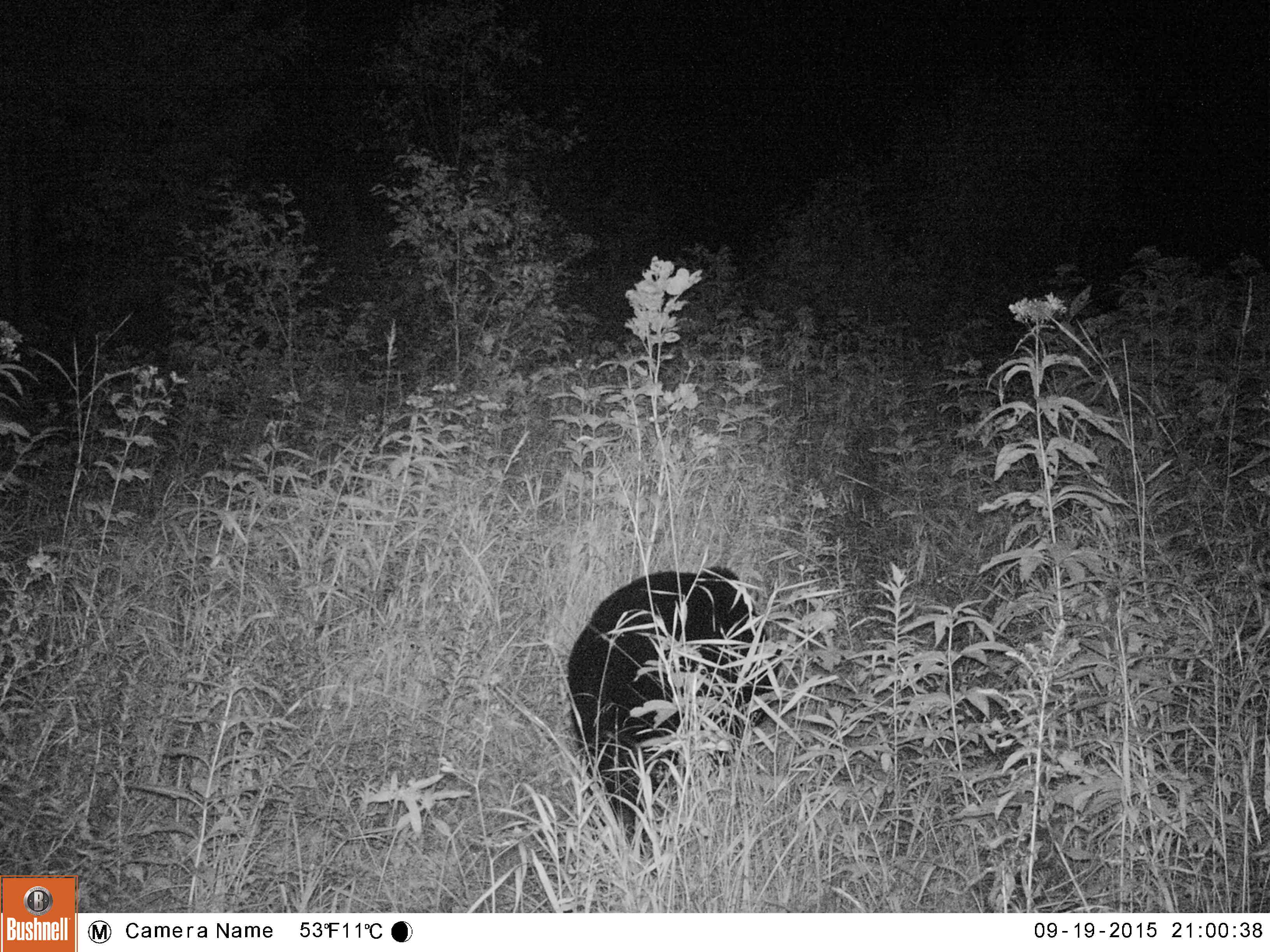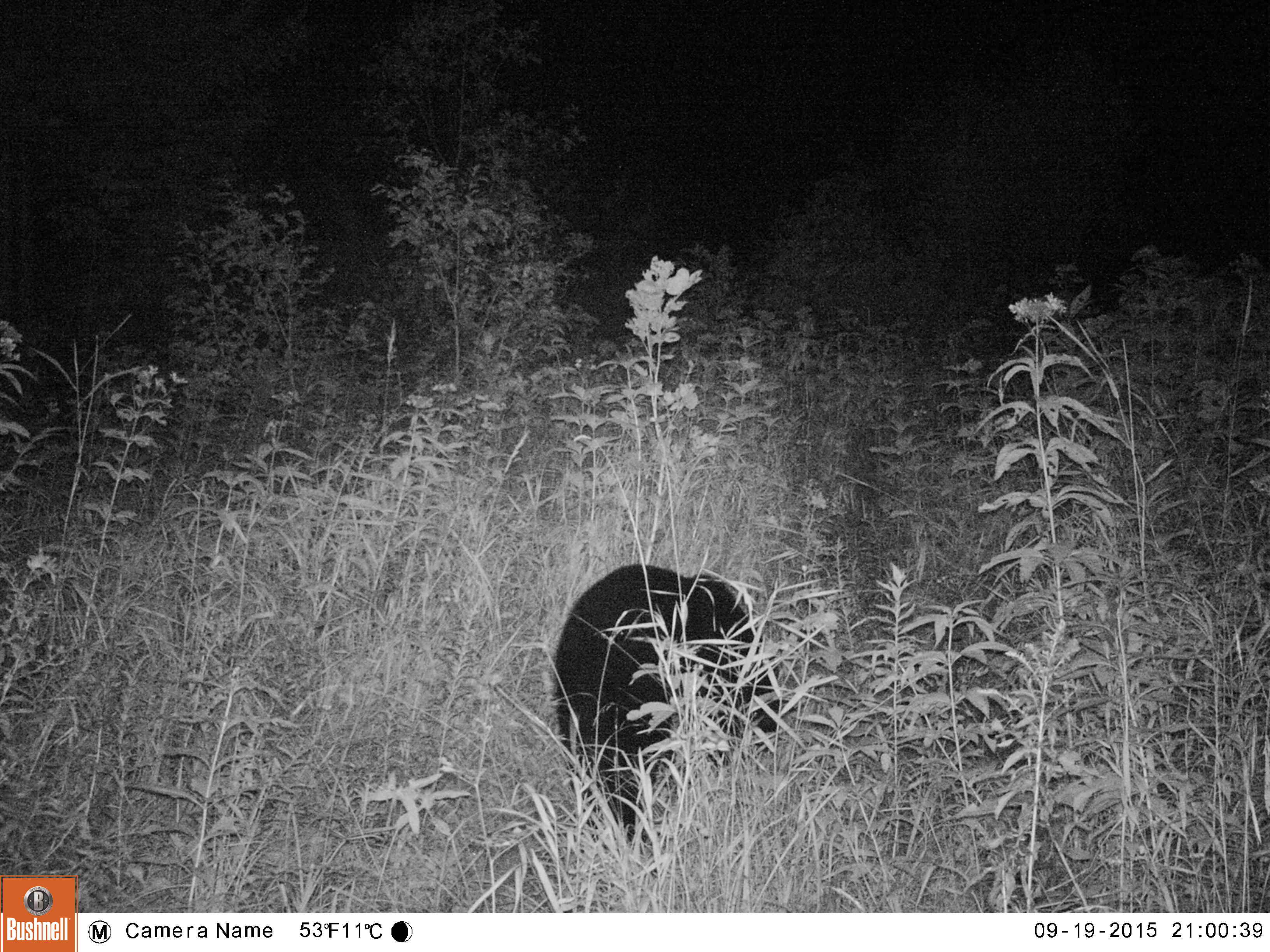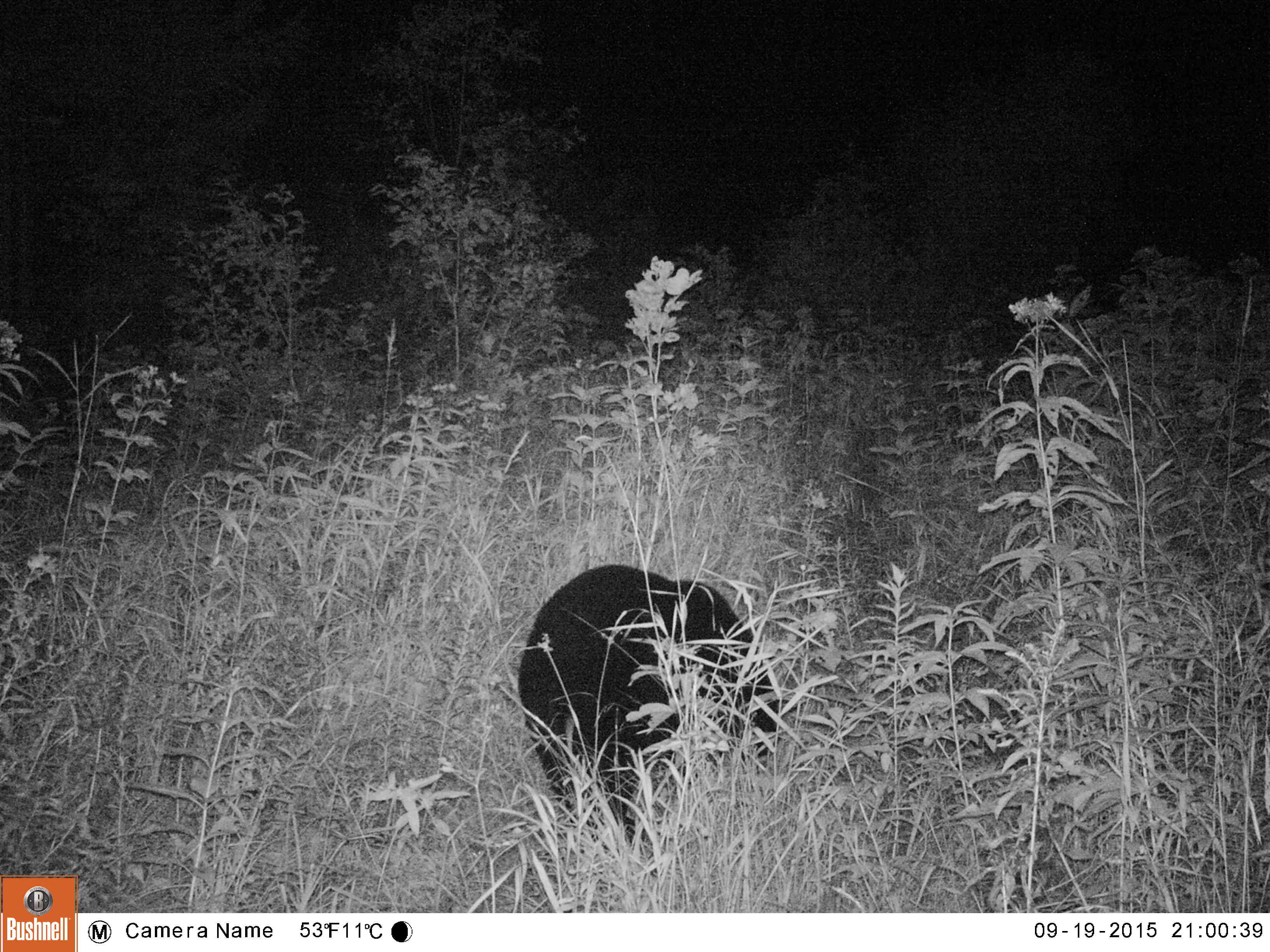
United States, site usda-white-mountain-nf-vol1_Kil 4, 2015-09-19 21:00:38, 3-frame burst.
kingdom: Animalia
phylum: Chordata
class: Mammalia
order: Carnivora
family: Ursidae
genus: Ursus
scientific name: Ursus americanus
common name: black bear